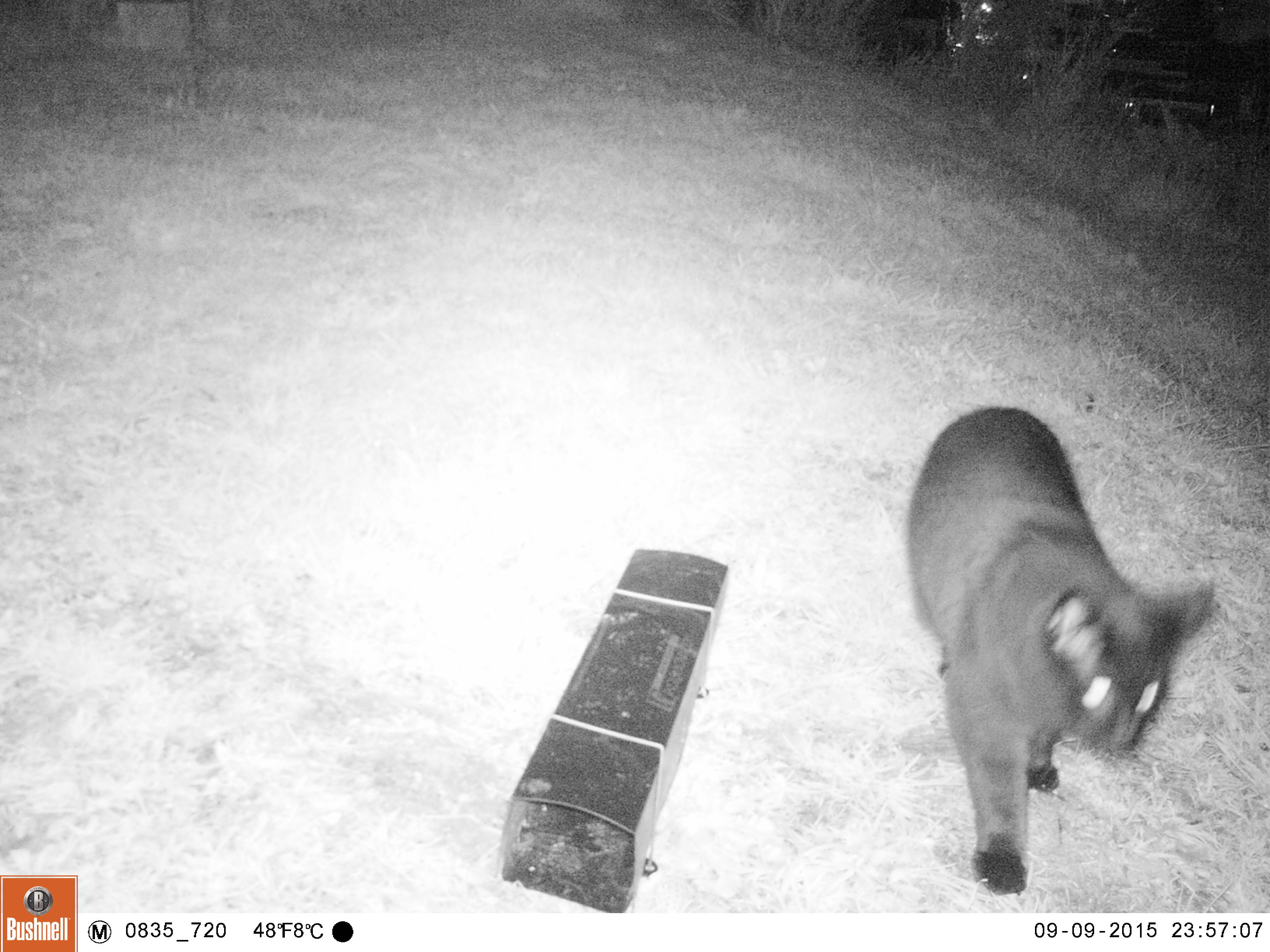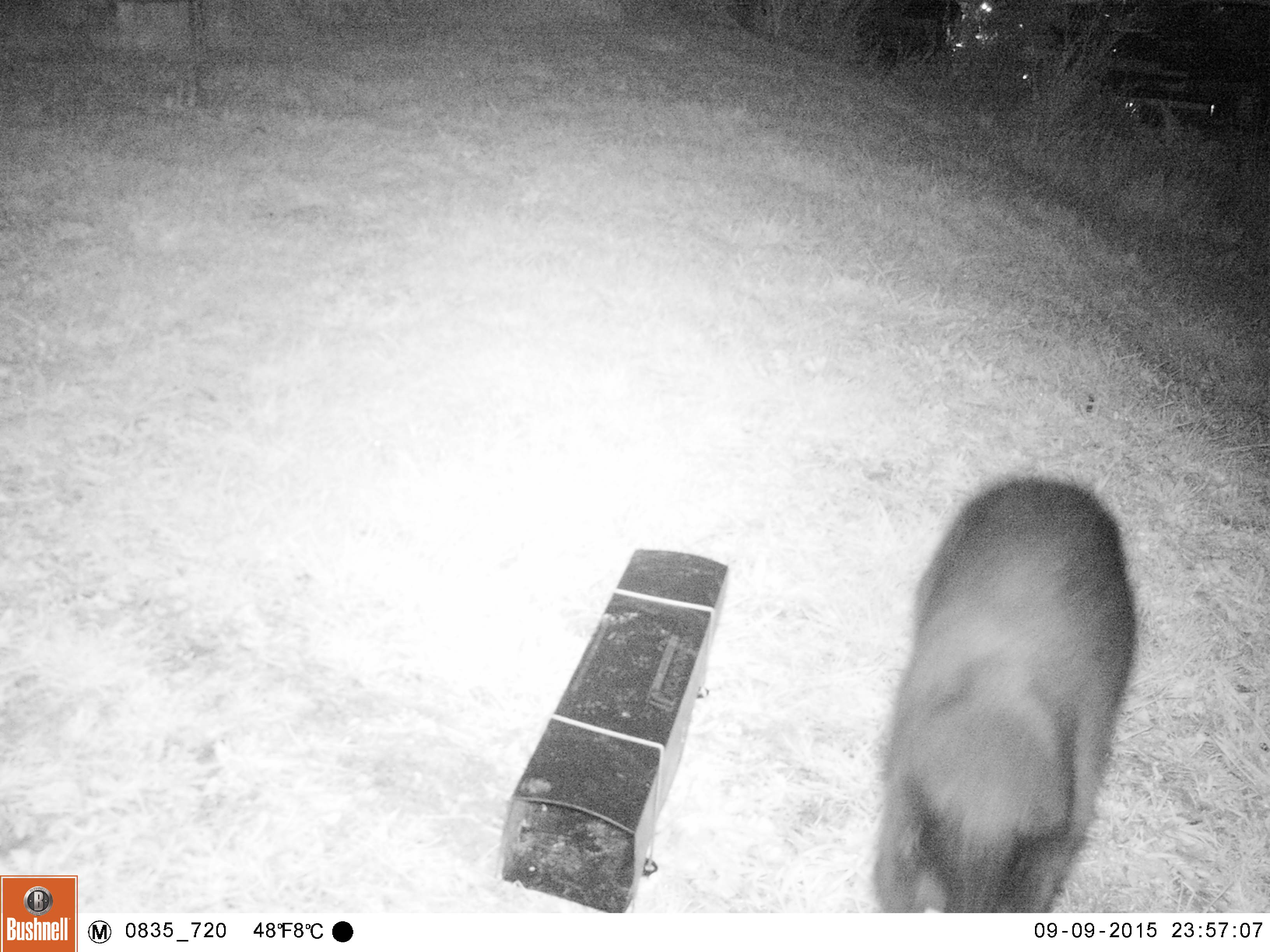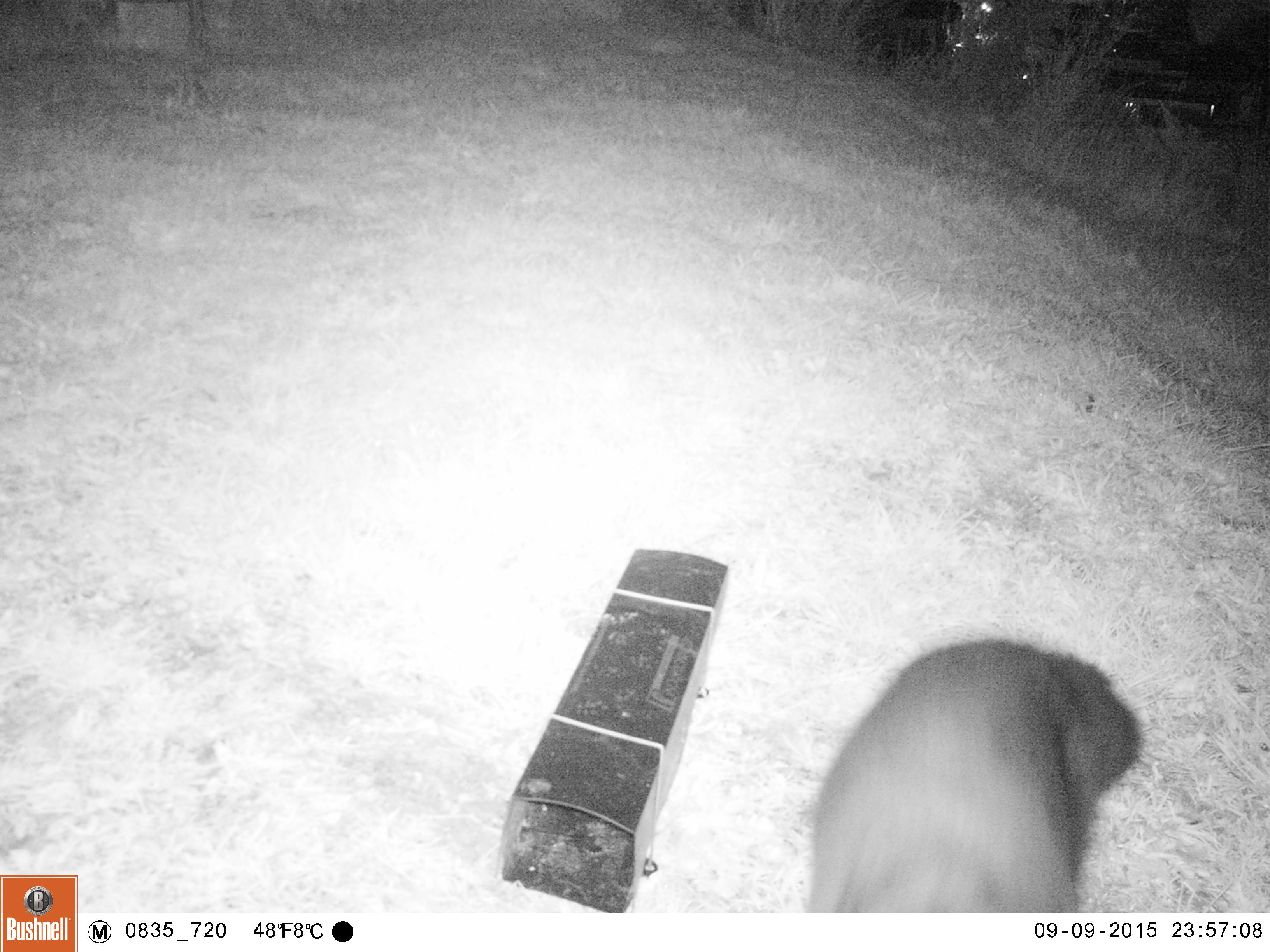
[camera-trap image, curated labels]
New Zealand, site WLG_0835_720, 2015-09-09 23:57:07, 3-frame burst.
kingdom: Animalia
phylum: Chordata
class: Mammalia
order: Carnivora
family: Felidae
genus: Felis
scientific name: Felis catus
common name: domestic cat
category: cat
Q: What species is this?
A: Cat (domestic cat) (Felis catus).